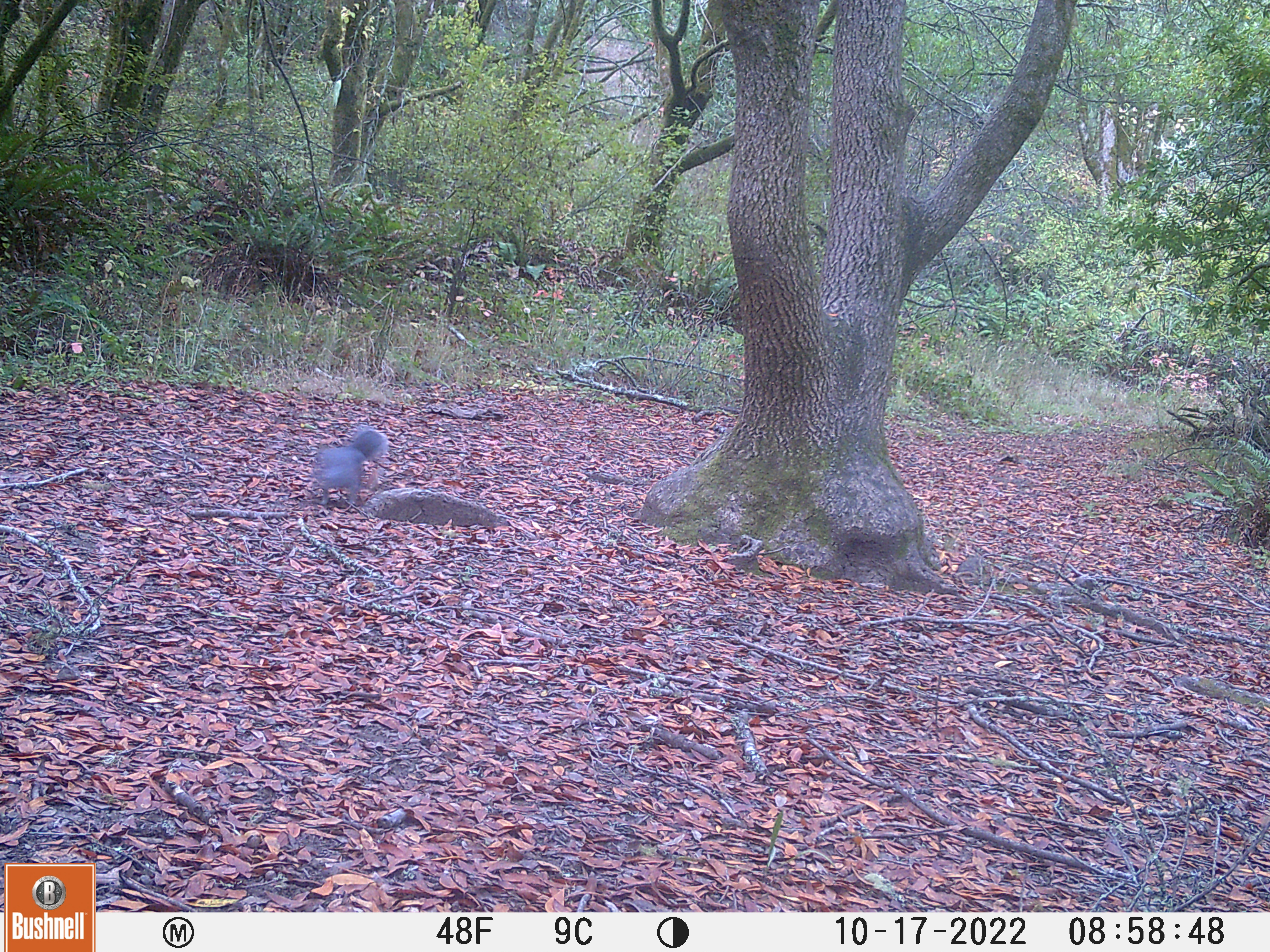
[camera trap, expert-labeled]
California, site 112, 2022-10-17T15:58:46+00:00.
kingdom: Animalia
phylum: Chordata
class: Mammalia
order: Rodentia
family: Sciuridae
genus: Sciurus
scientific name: Sciurus griseus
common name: western gray squirrel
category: western grey squirrel